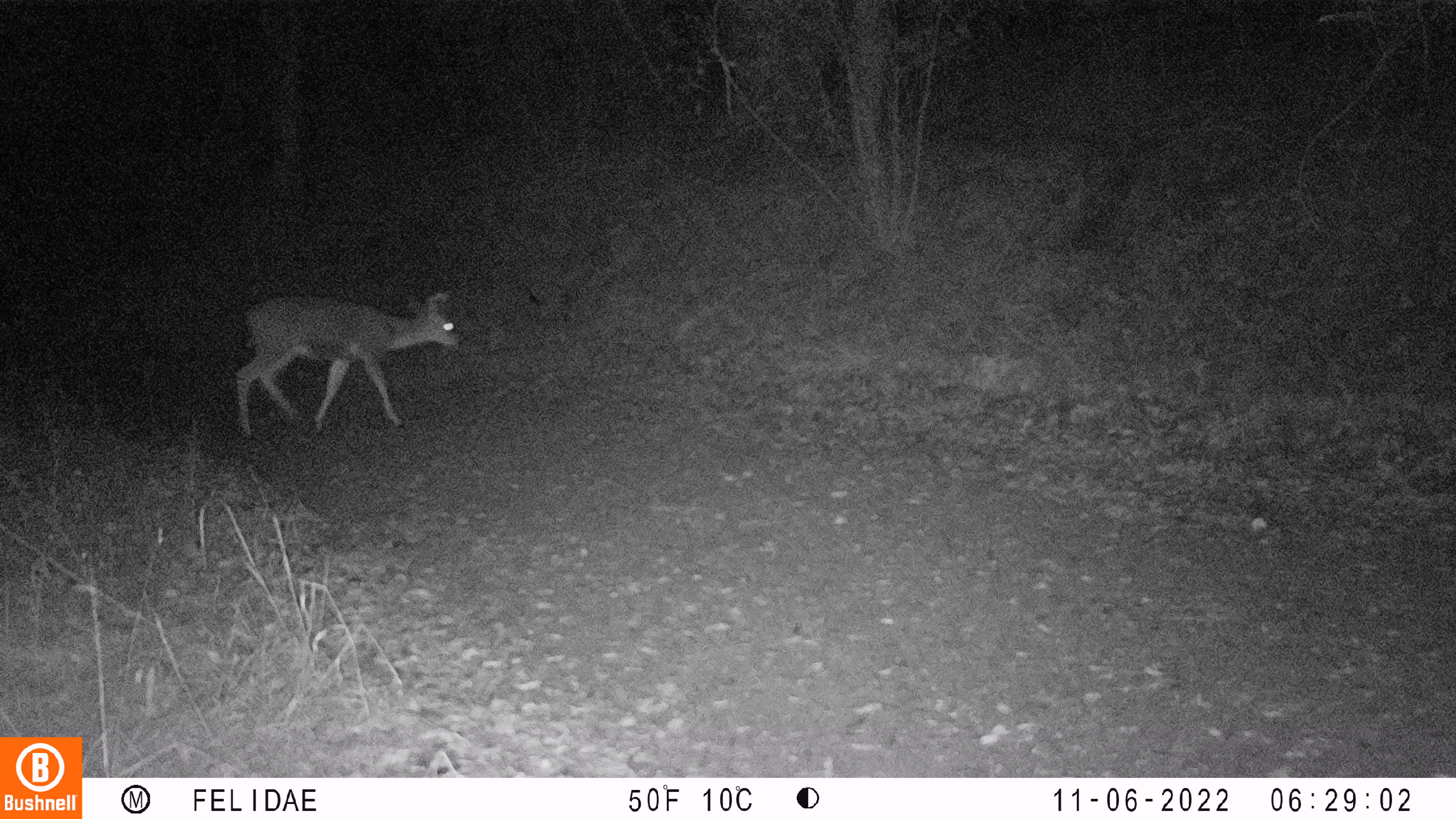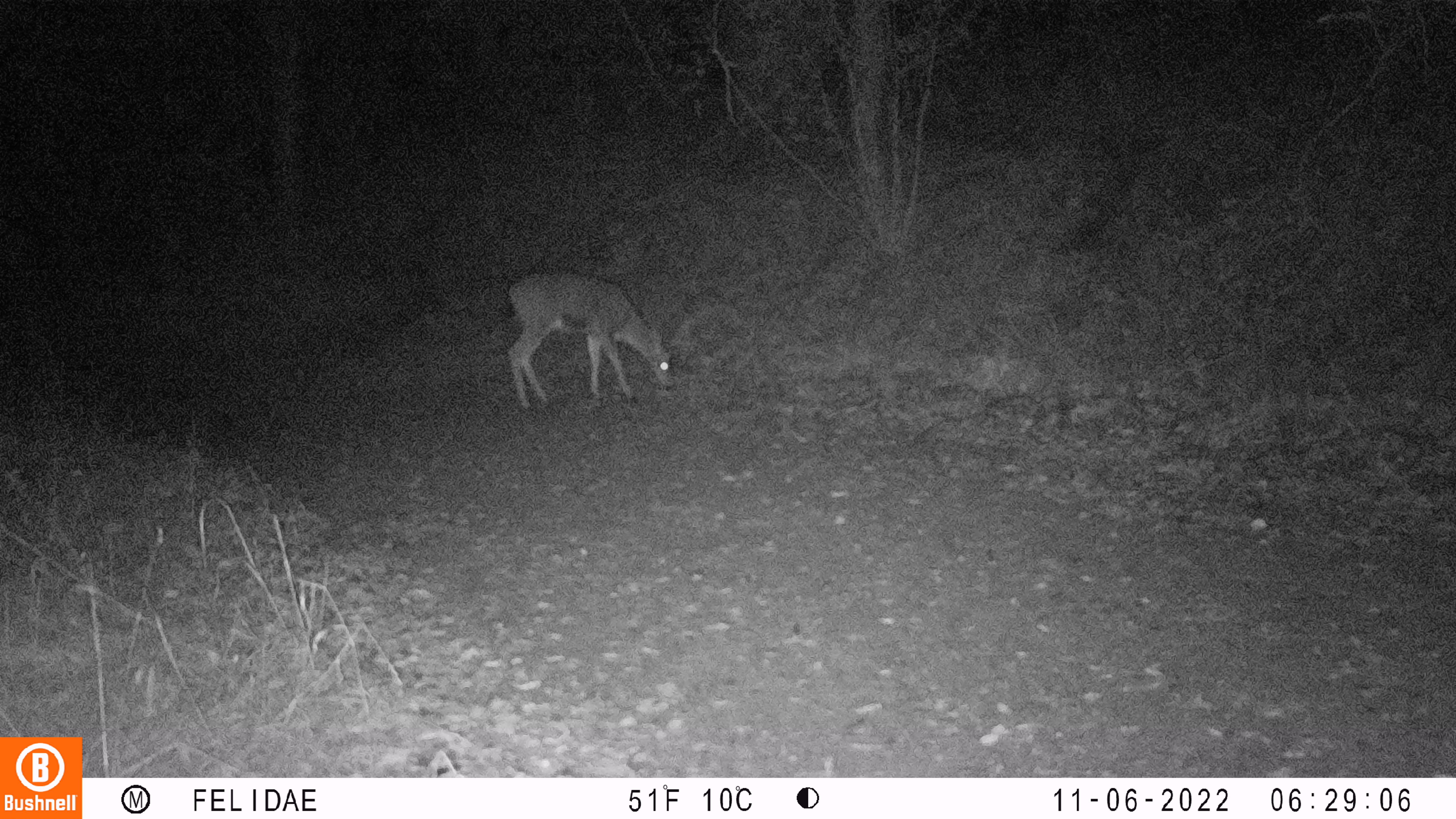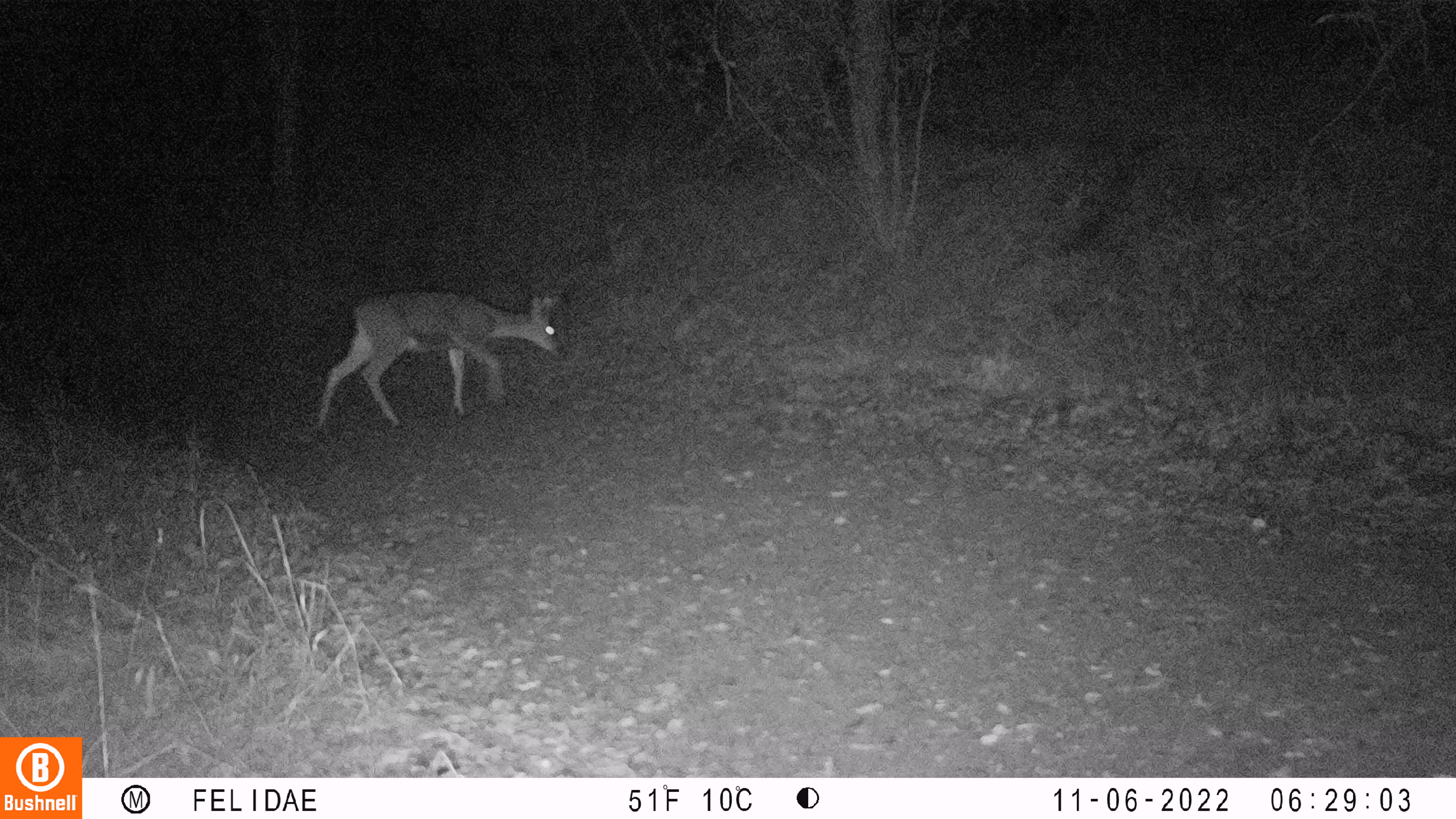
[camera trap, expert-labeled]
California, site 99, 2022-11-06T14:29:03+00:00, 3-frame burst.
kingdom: Animalia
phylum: Chordata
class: Mammalia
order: Artiodactyla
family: Cervidae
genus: Odocoileus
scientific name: Odocoileus hemionus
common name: mule deer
Mule deer (Odocoileus hemionus).